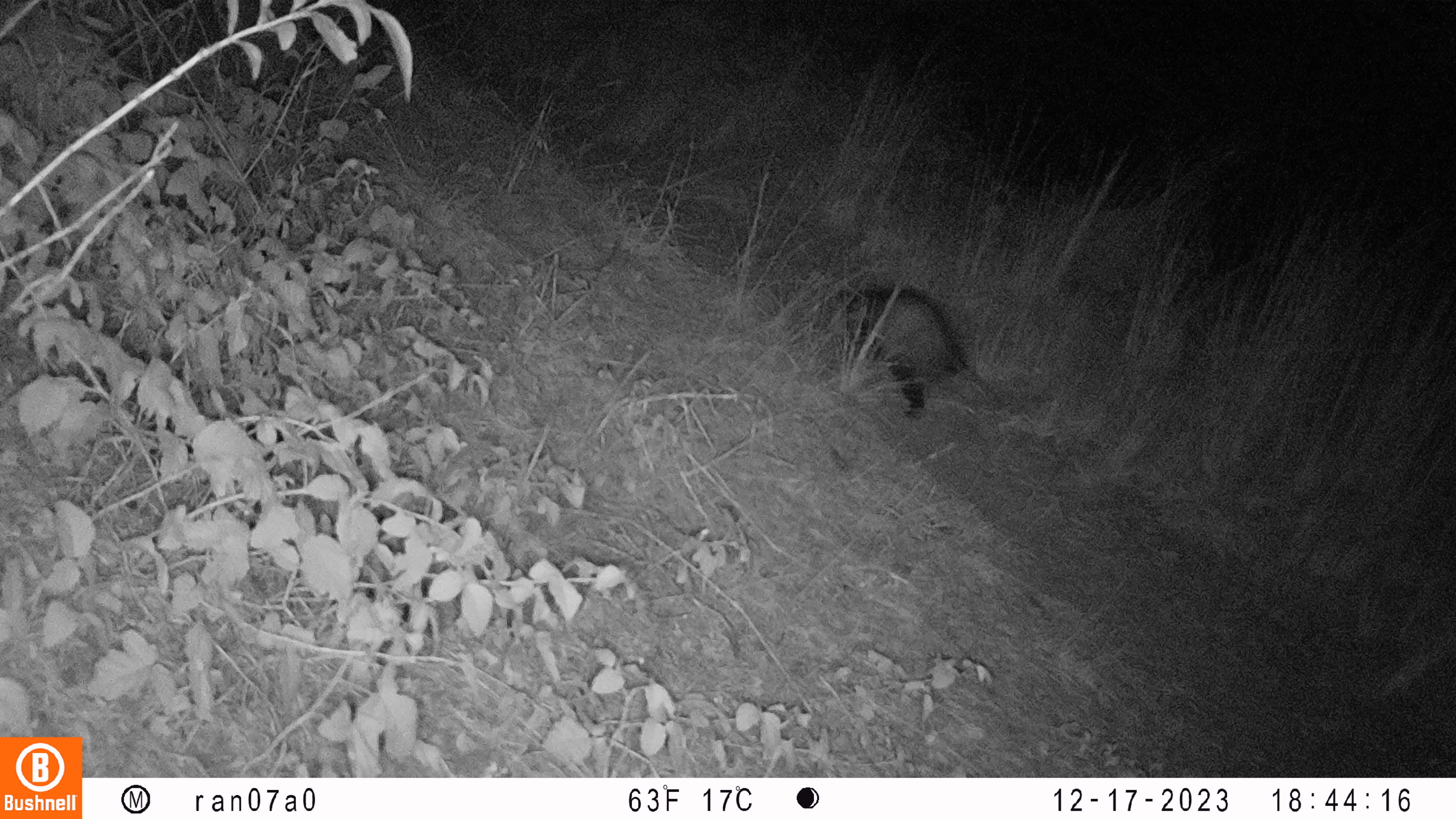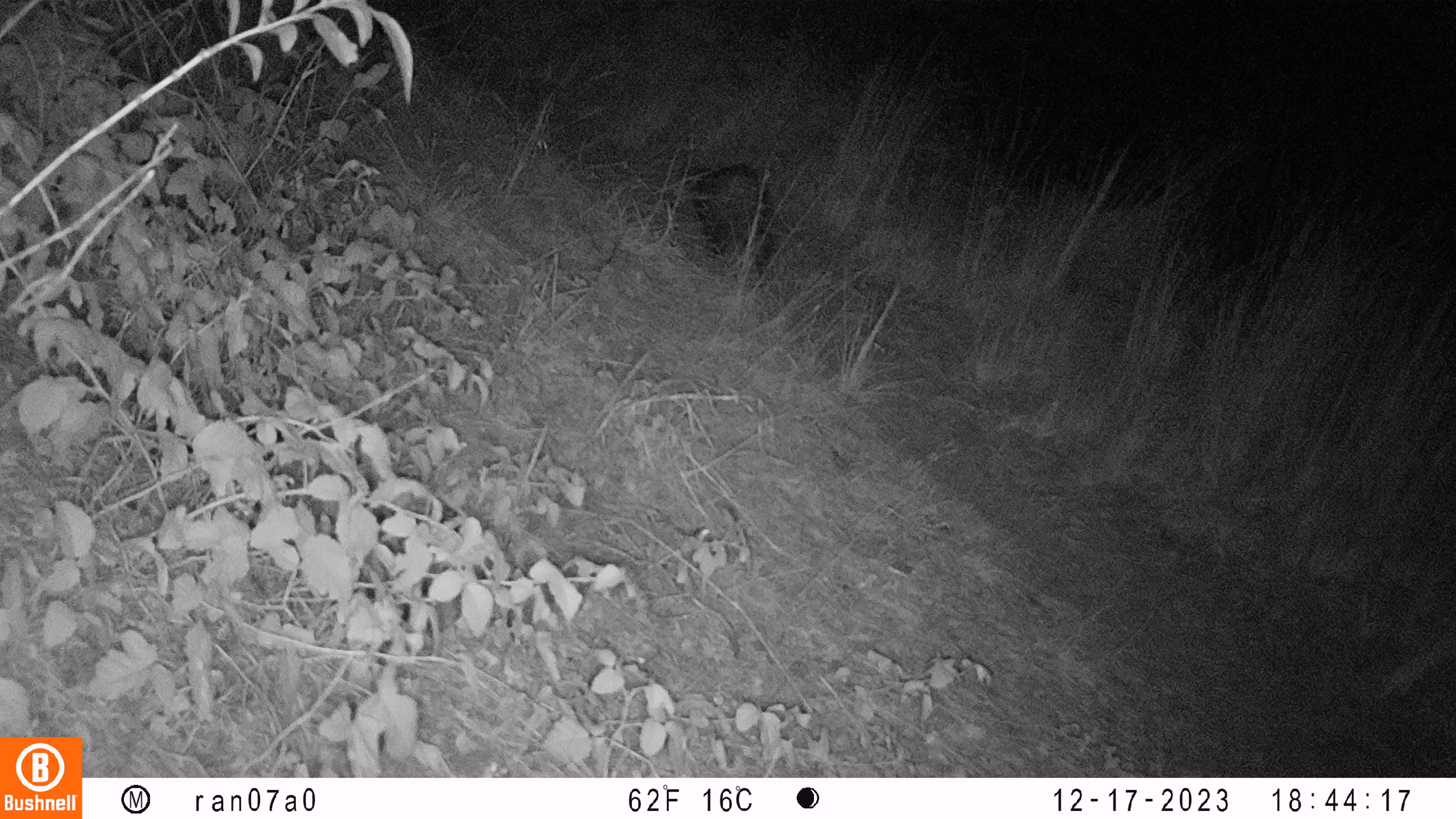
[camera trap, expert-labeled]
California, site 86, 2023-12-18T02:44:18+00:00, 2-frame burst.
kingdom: Animalia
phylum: Chordata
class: Mammalia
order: Didelphimorphia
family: Didelphidae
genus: Didelphis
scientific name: Didelphis virginiana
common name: virginia opossum